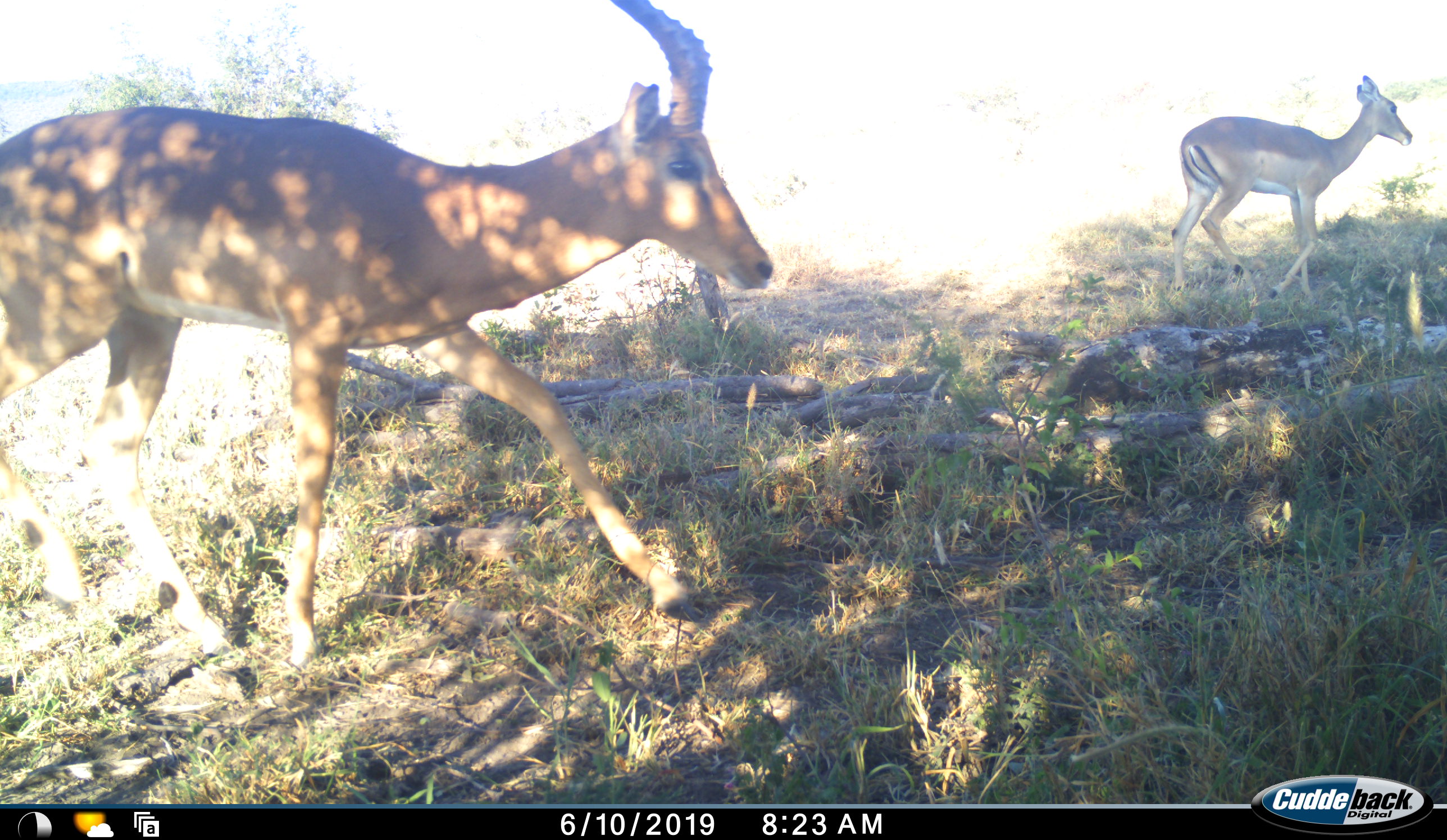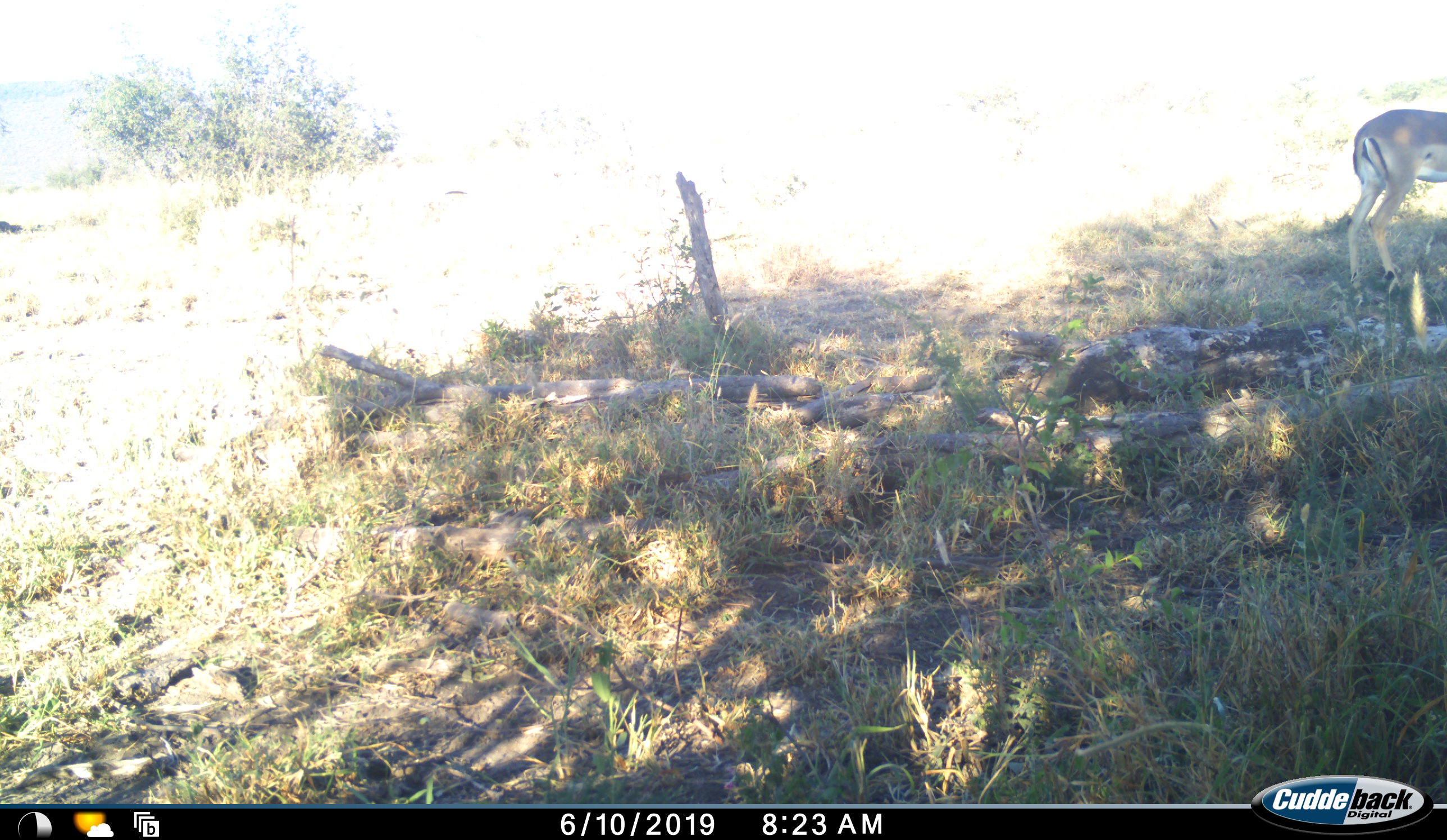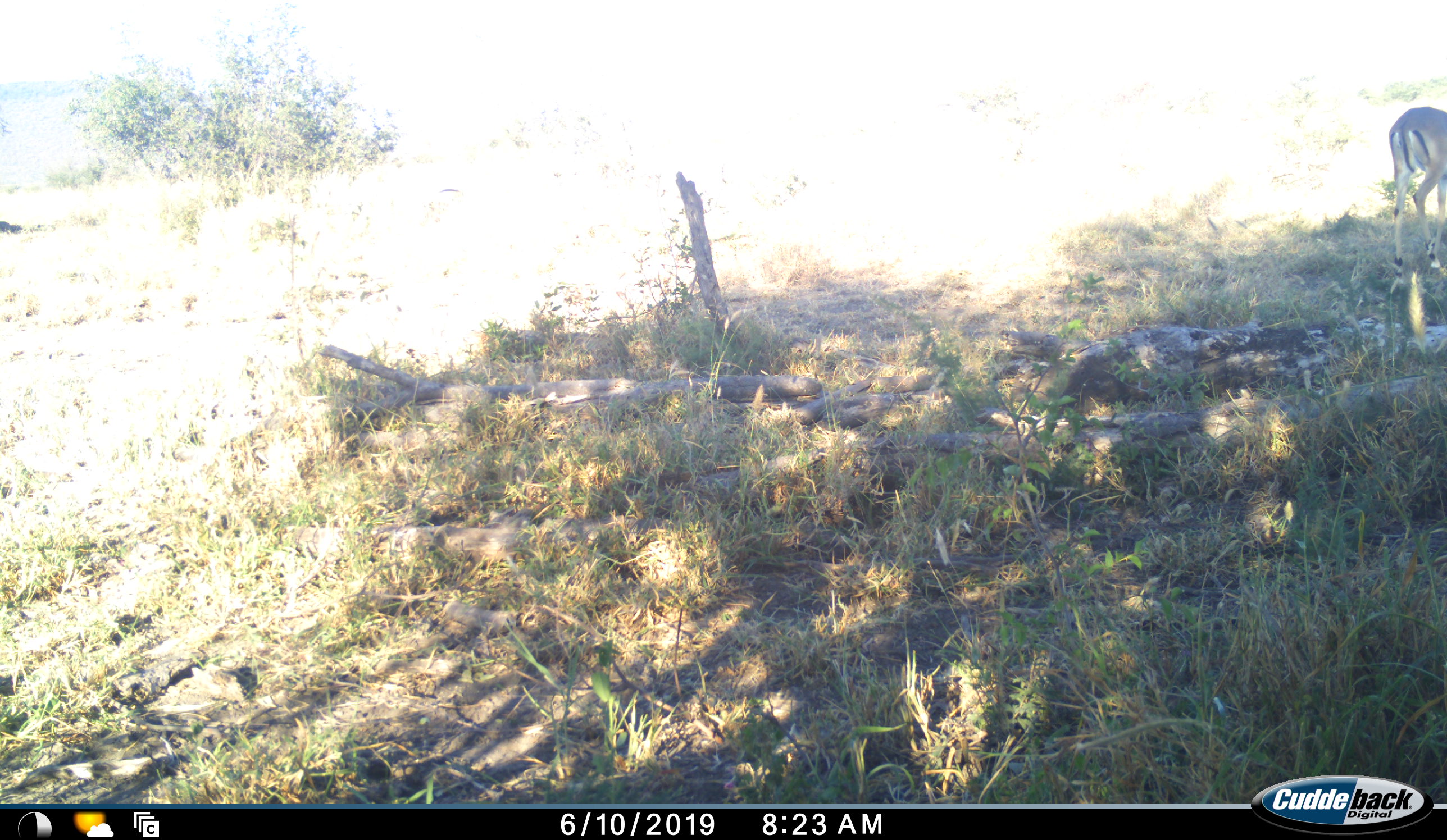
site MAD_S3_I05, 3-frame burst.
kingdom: Animalia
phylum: Chordata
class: Mammalia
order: Artiodactyla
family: Bovidae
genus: Aepyceros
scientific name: Aepyceros melampus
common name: impala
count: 2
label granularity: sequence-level